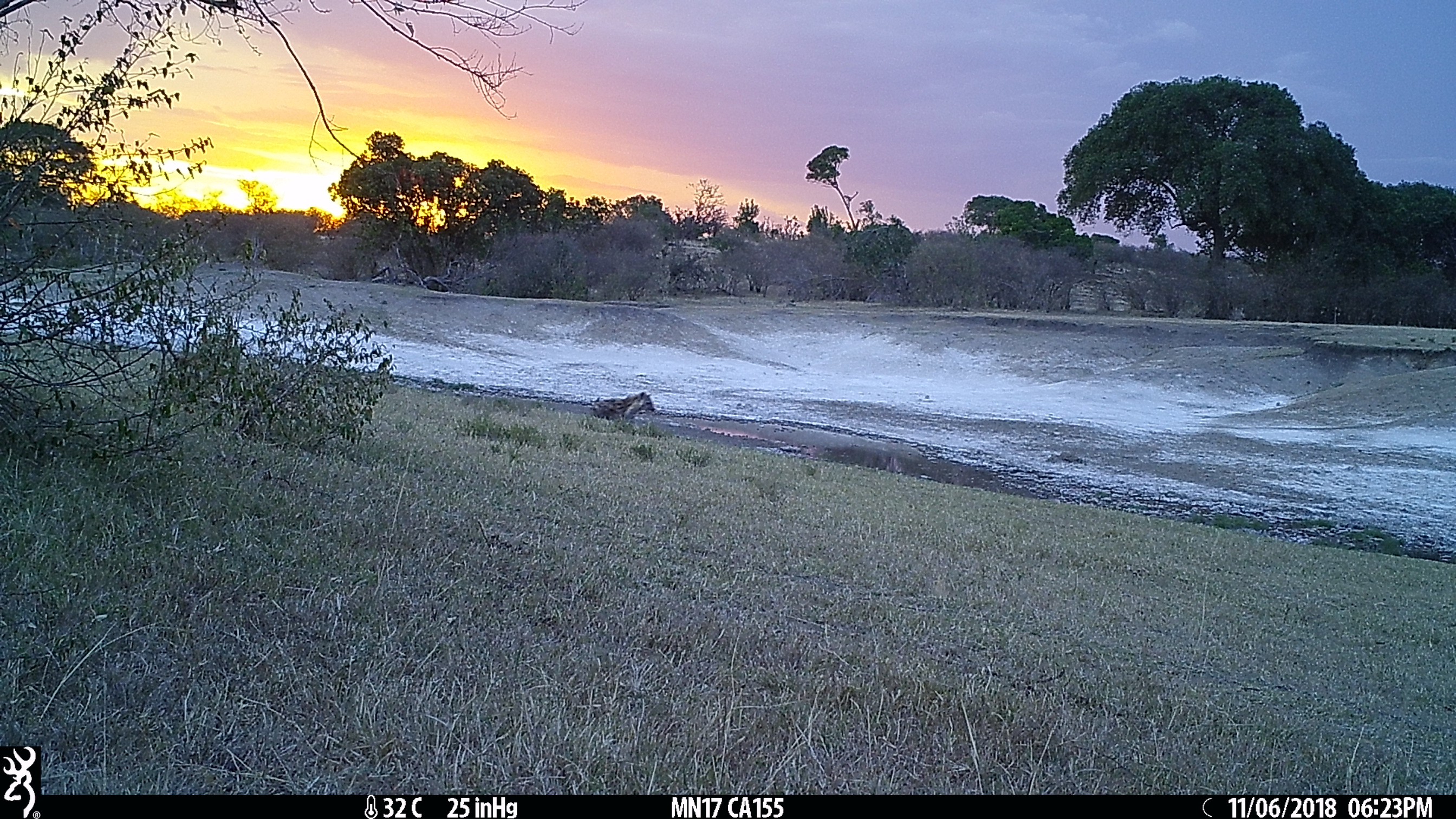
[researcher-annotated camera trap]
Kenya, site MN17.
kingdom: Animalia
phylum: Chordata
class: Mammalia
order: Carnivora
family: Hyaenidae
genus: Crocuta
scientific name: Crocuta crocuta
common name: spotted hyena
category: hyena spotted